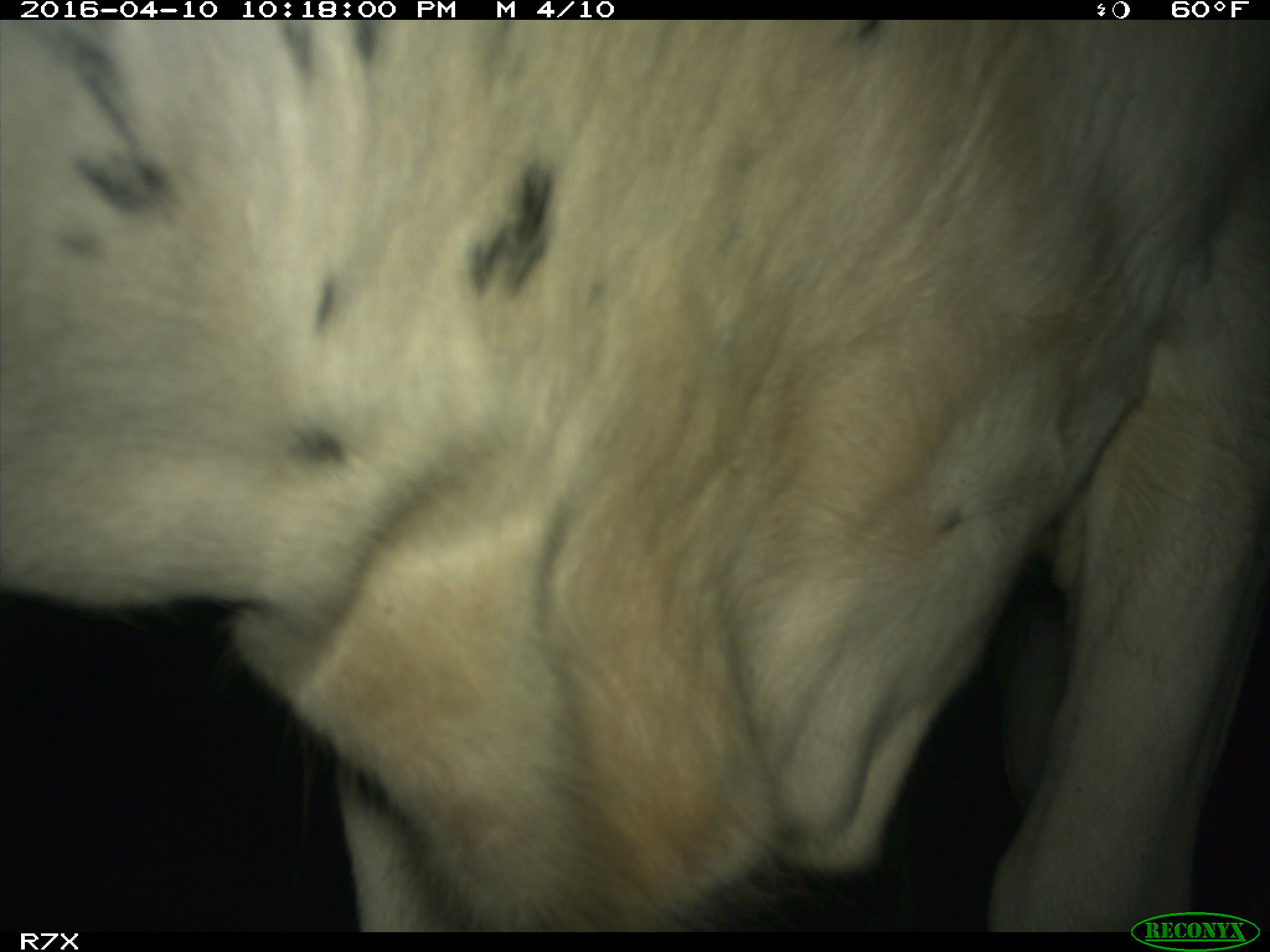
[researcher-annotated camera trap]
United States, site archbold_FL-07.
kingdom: Animalia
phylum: Chordata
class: Mammalia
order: Artiodactyla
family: Bovidae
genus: Bos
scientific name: Bos taurus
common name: domestic cow